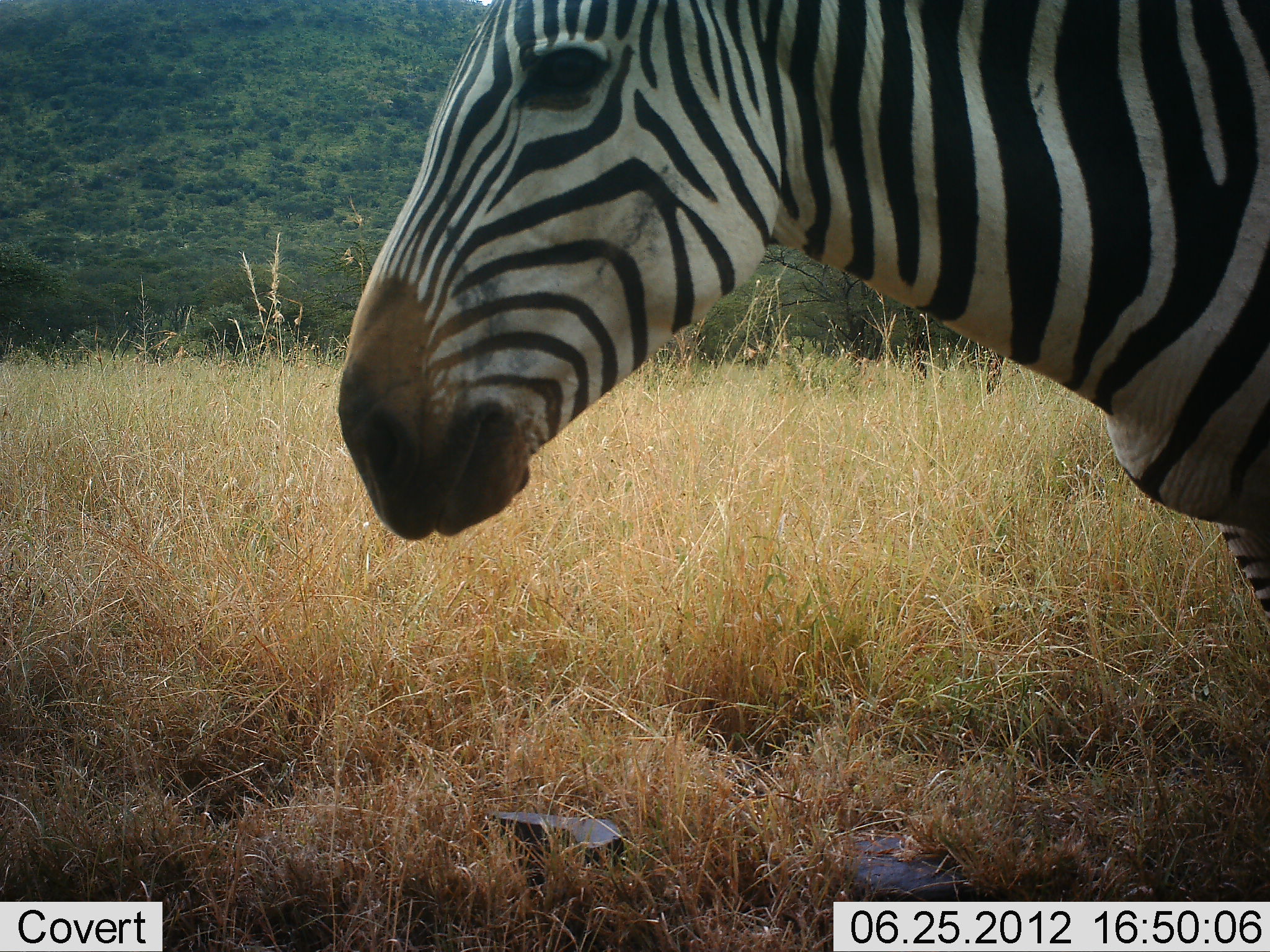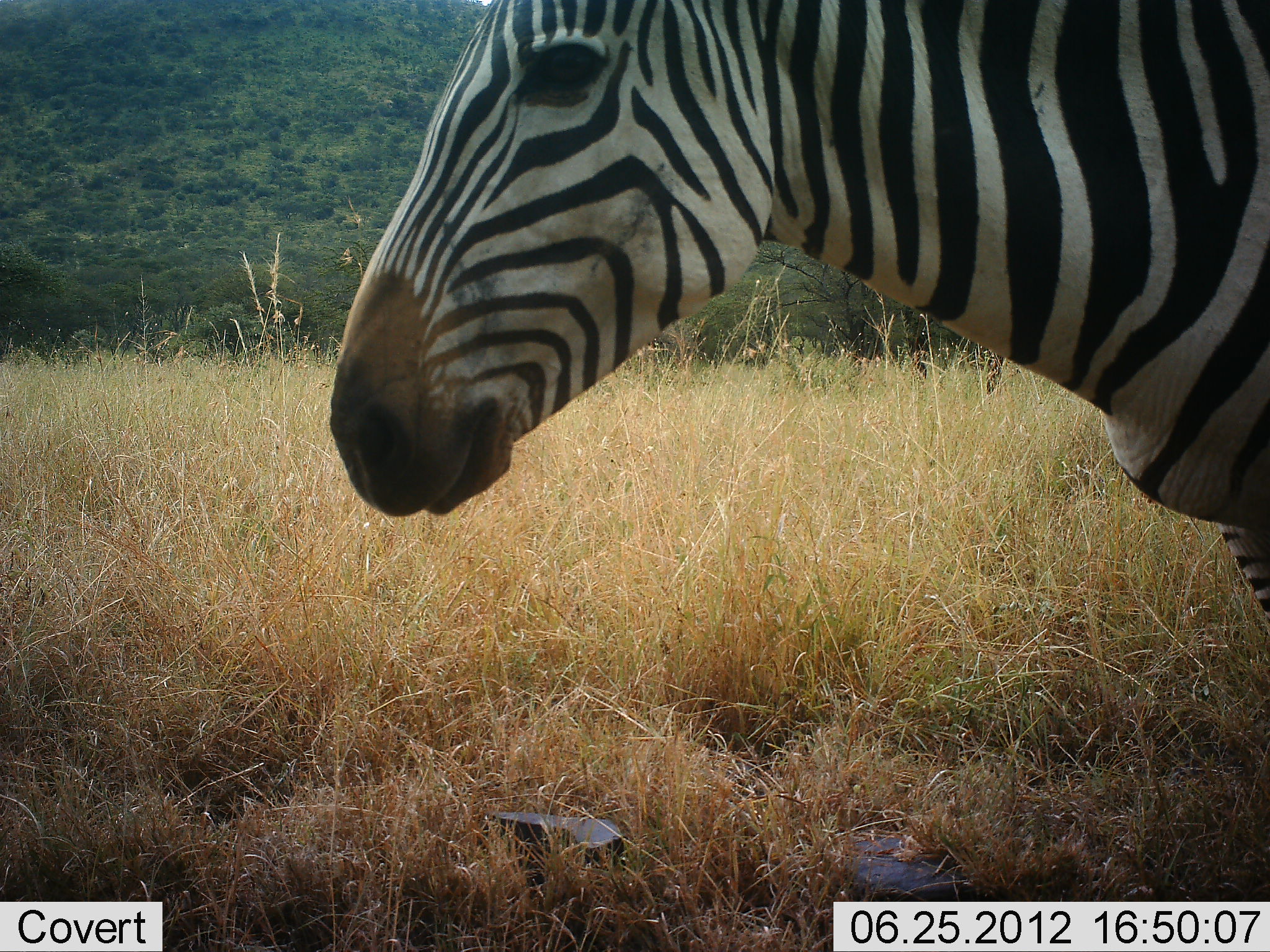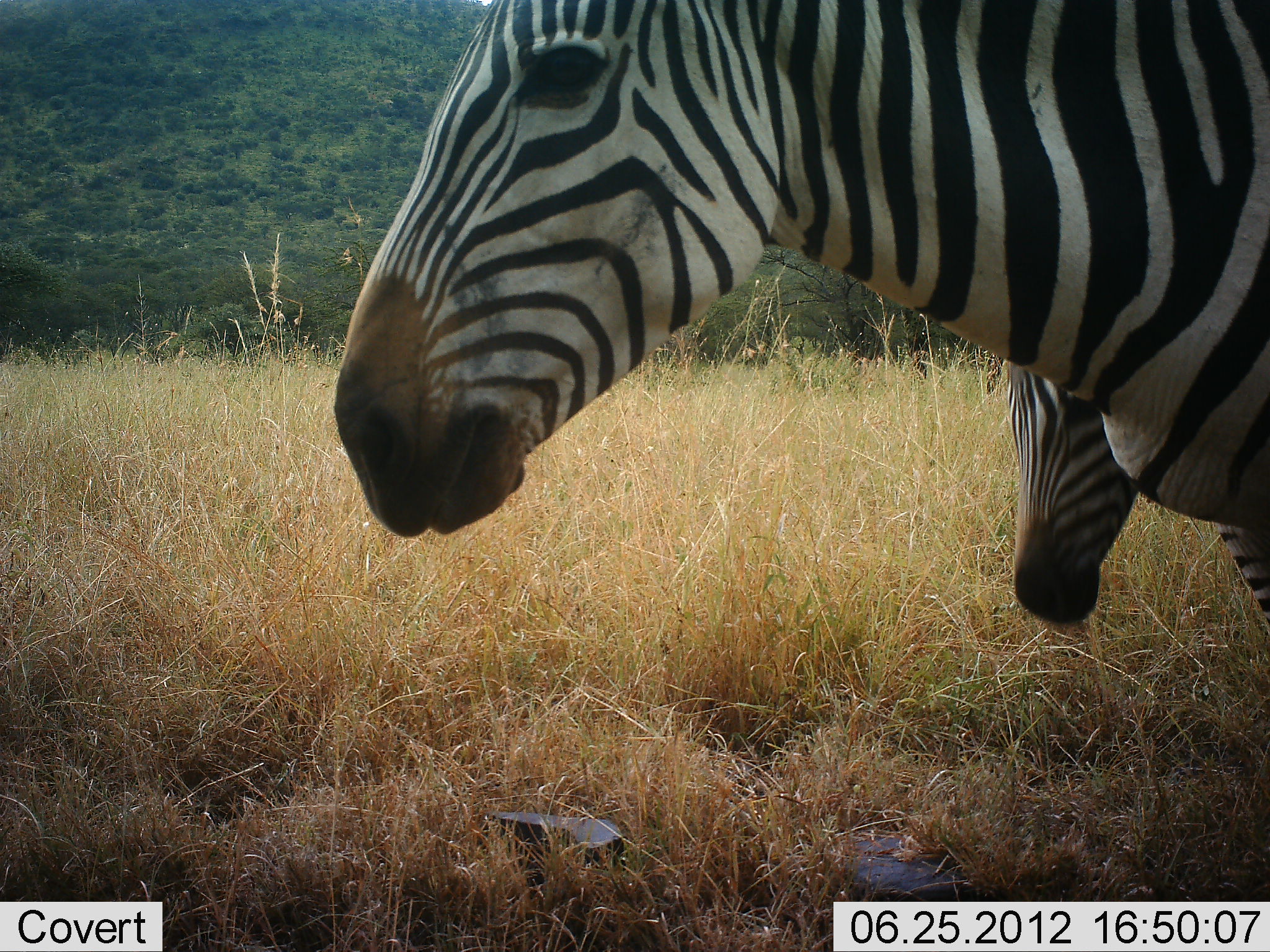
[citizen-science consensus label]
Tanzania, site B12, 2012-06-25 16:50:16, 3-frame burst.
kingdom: Animalia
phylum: Chordata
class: Mammalia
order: Perissodactyla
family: Equidae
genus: Equus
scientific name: Equus quagga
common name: plains zebra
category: zebra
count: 2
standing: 90%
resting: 0%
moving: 10%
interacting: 0%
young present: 10%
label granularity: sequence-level